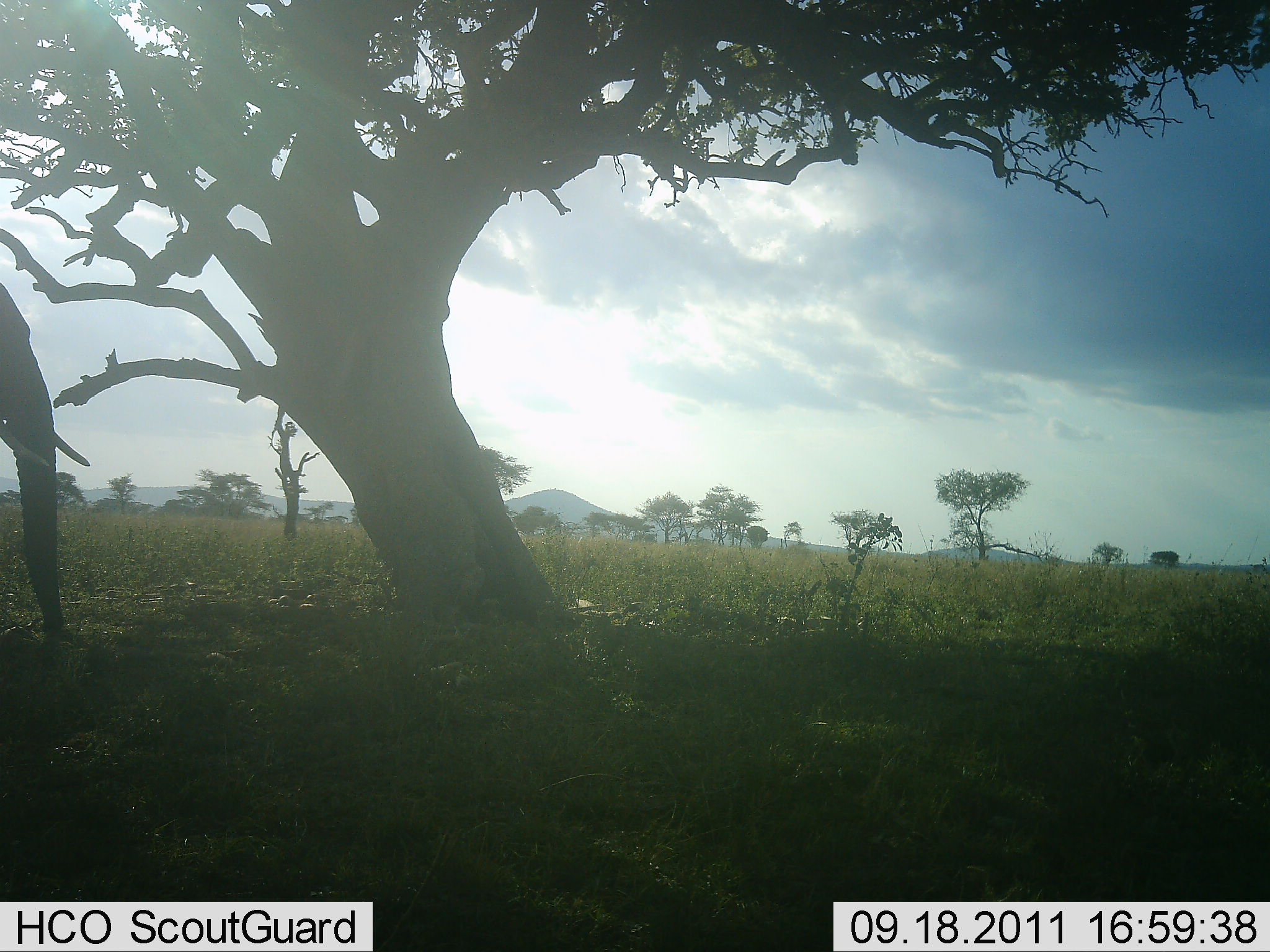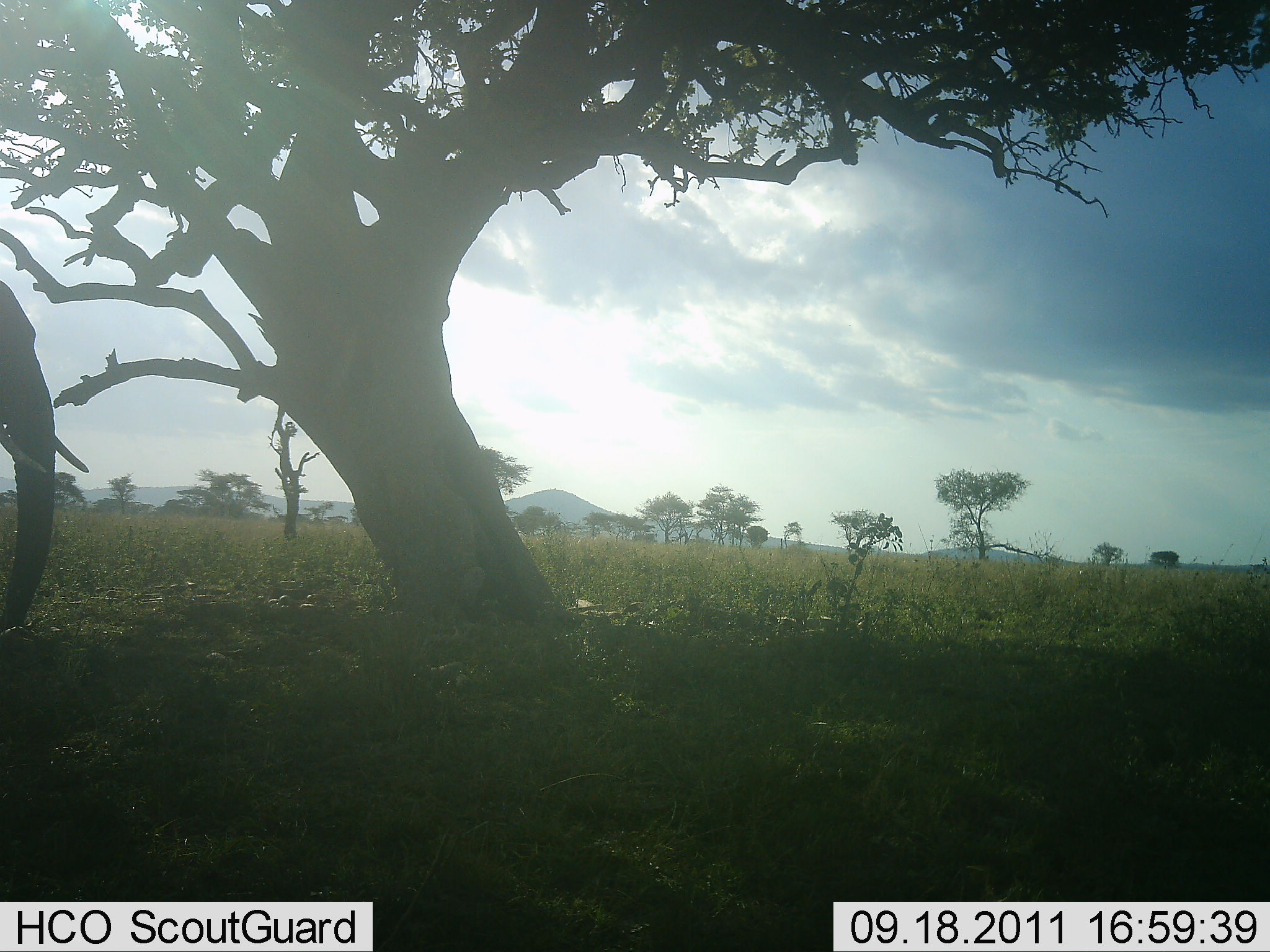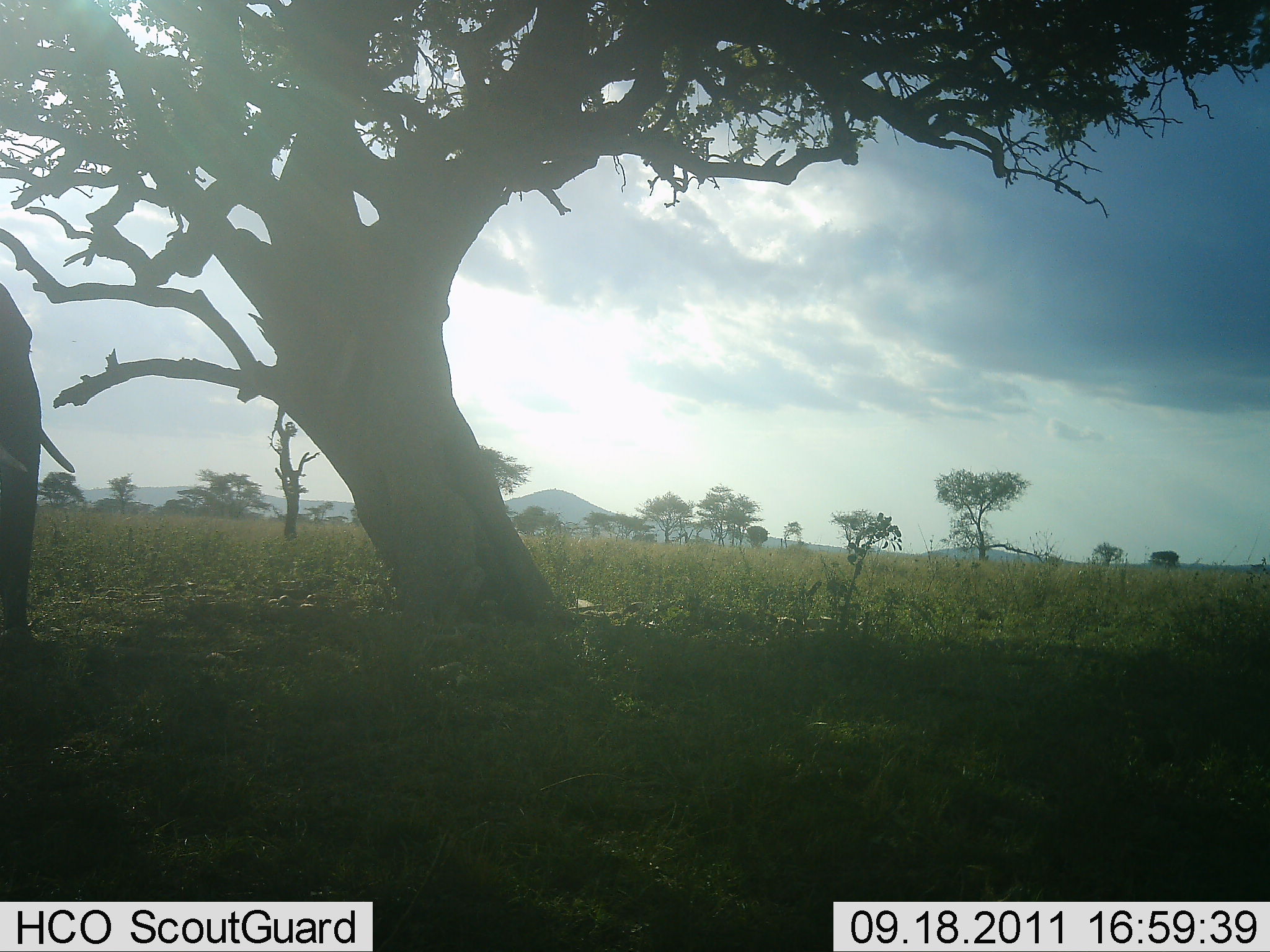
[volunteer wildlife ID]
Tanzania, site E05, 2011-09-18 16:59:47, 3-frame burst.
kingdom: Animalia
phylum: Chordata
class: Mammalia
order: Proboscidea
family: Elephantidae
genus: Loxodonta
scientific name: Loxodonta africana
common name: african bush elephant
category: elephant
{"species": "elephant (african bush elephant) (Loxodonta africana)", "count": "1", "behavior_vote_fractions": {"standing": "80%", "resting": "7%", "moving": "7%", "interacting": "0%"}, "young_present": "0%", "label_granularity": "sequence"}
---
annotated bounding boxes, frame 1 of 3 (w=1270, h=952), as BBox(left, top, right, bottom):
animal: BBox(0, 281, 84, 658)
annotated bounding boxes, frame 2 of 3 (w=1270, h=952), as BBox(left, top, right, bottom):
animal: BBox(0, 281, 91, 642)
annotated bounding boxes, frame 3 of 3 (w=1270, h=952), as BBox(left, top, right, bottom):
animal: BBox(0, 285, 77, 678)